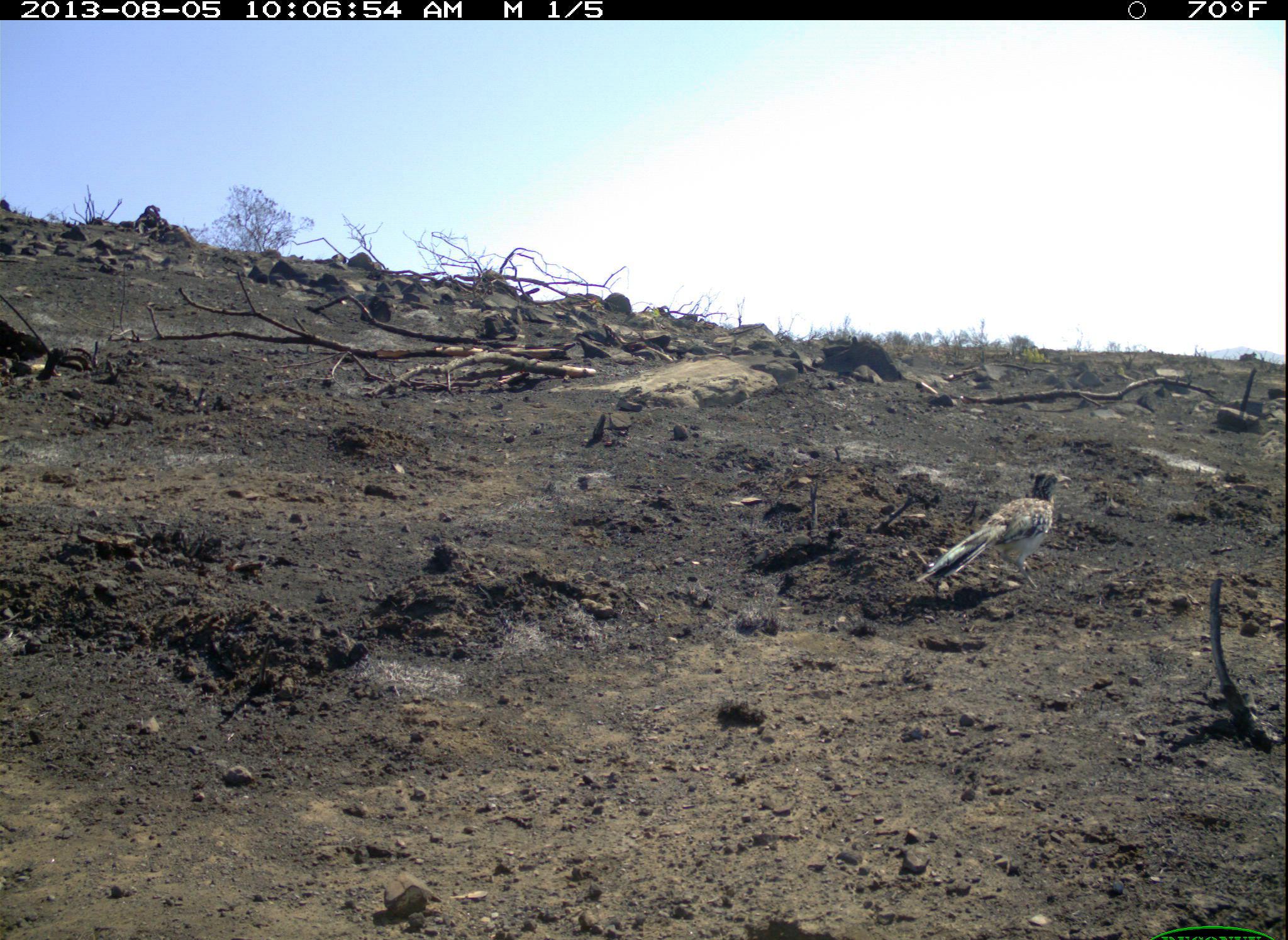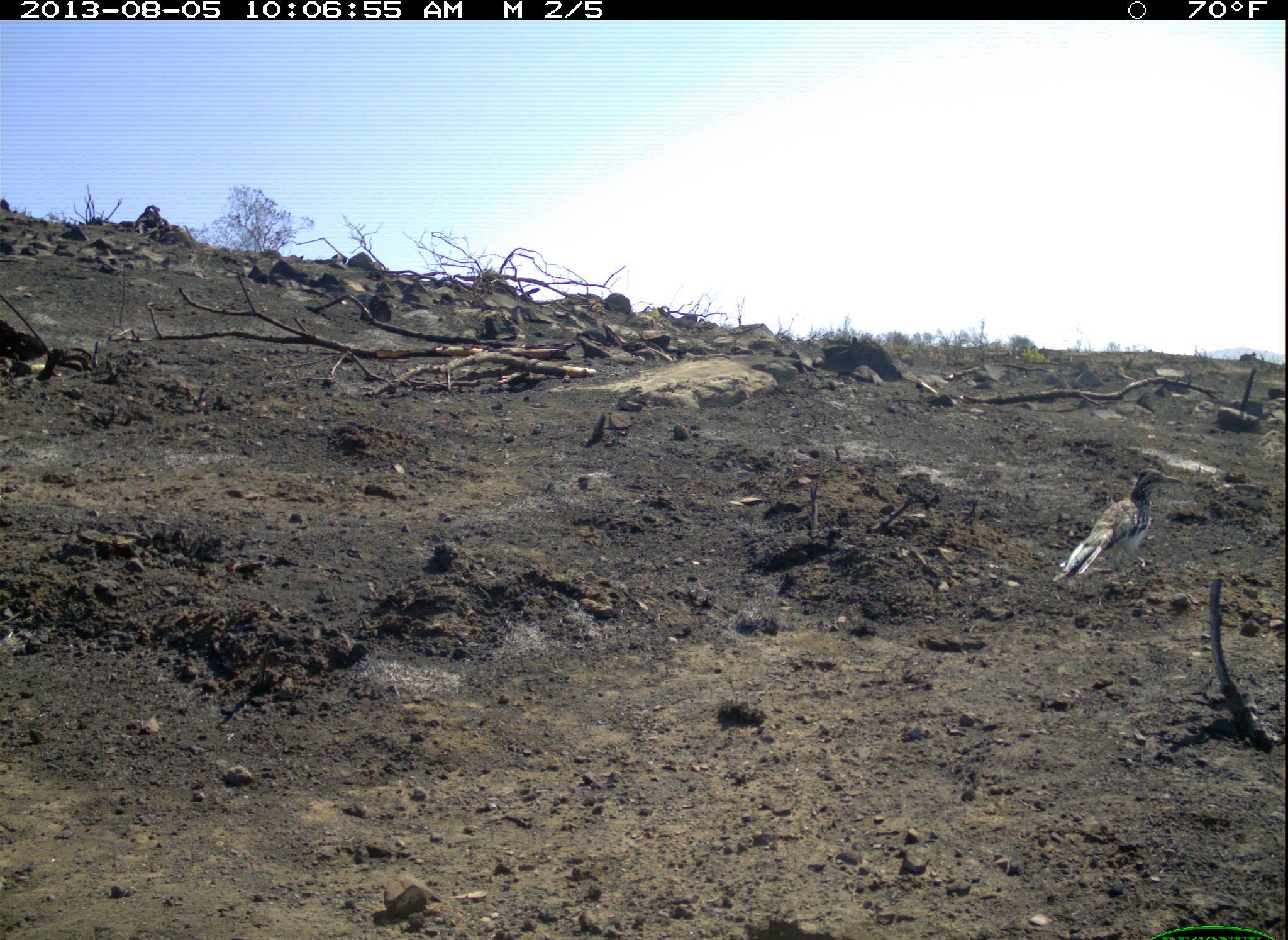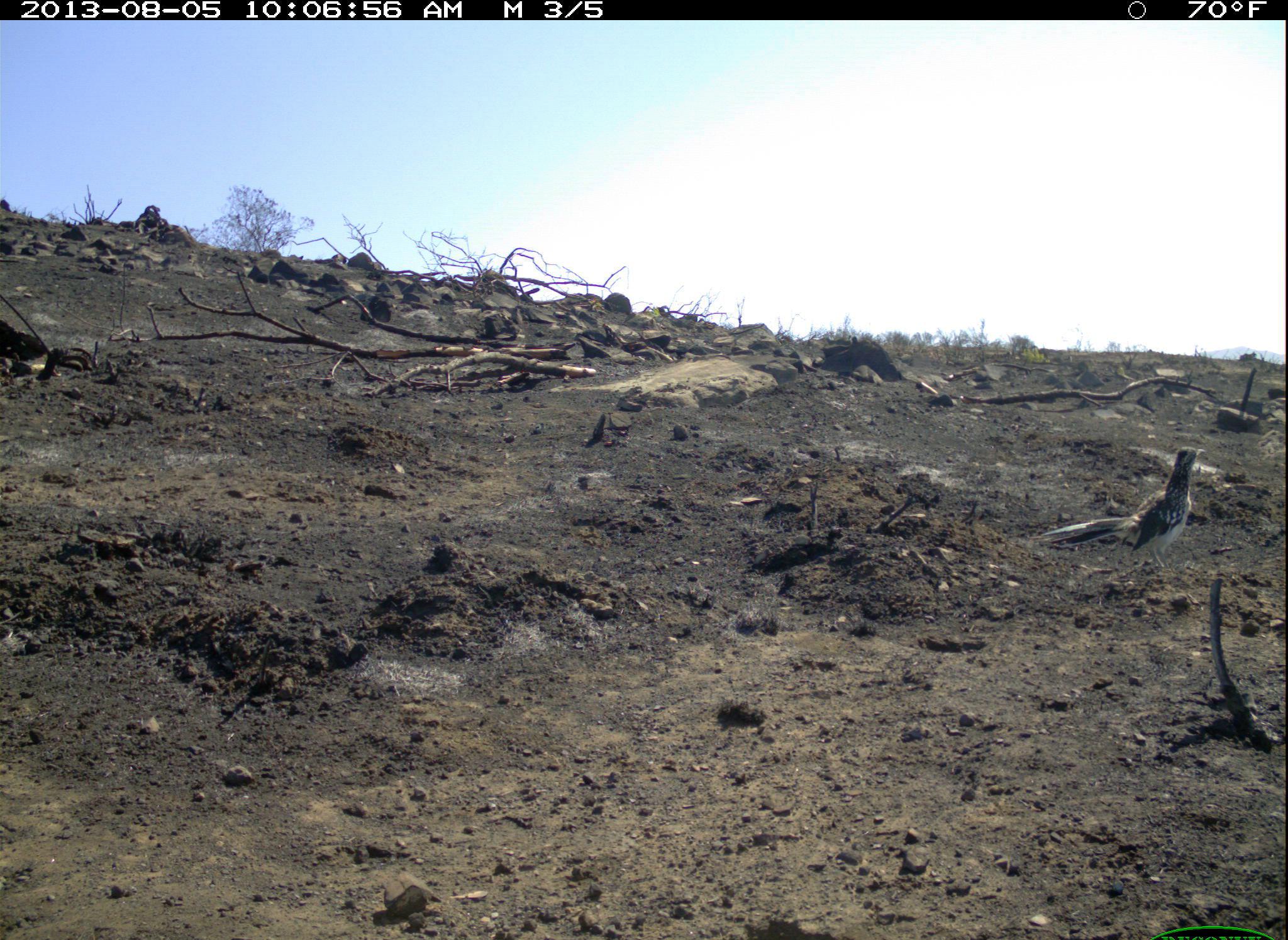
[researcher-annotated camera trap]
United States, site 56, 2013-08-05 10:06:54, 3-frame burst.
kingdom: Animalia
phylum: Chordata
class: Aves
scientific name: Aves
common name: bird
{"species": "bird (Aves)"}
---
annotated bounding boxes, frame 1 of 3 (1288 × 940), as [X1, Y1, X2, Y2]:
bird: [914, 468, 1073, 593]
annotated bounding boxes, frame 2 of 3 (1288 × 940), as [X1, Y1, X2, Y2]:
bird: [1052, 467, 1184, 583]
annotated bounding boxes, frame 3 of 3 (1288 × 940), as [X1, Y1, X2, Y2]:
bird: [1028, 445, 1208, 576]